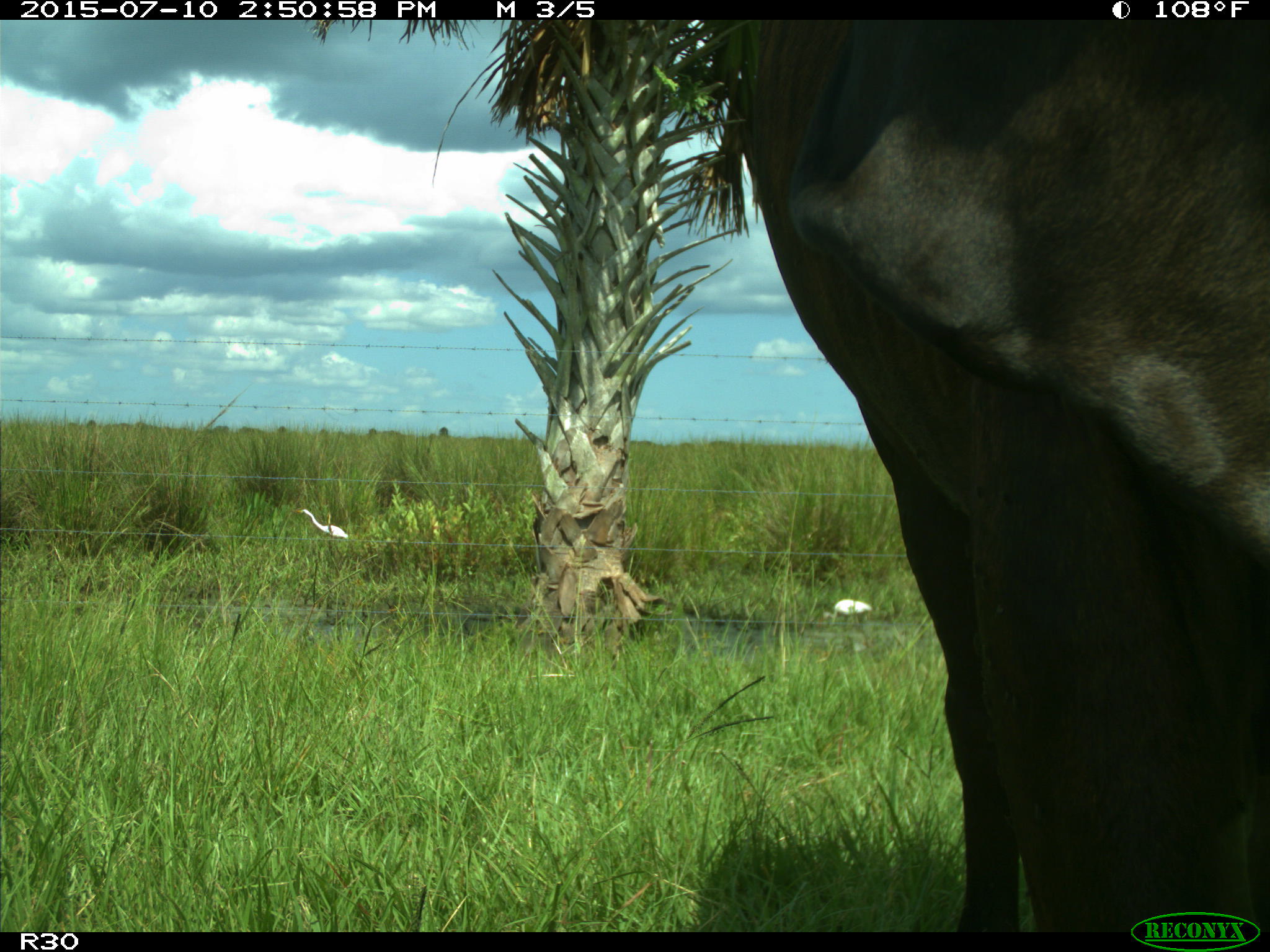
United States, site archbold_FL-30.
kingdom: Animalia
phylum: Chordata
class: Mammalia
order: Artiodactyla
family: Bovidae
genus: Bos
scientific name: Bos taurus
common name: domestic cow